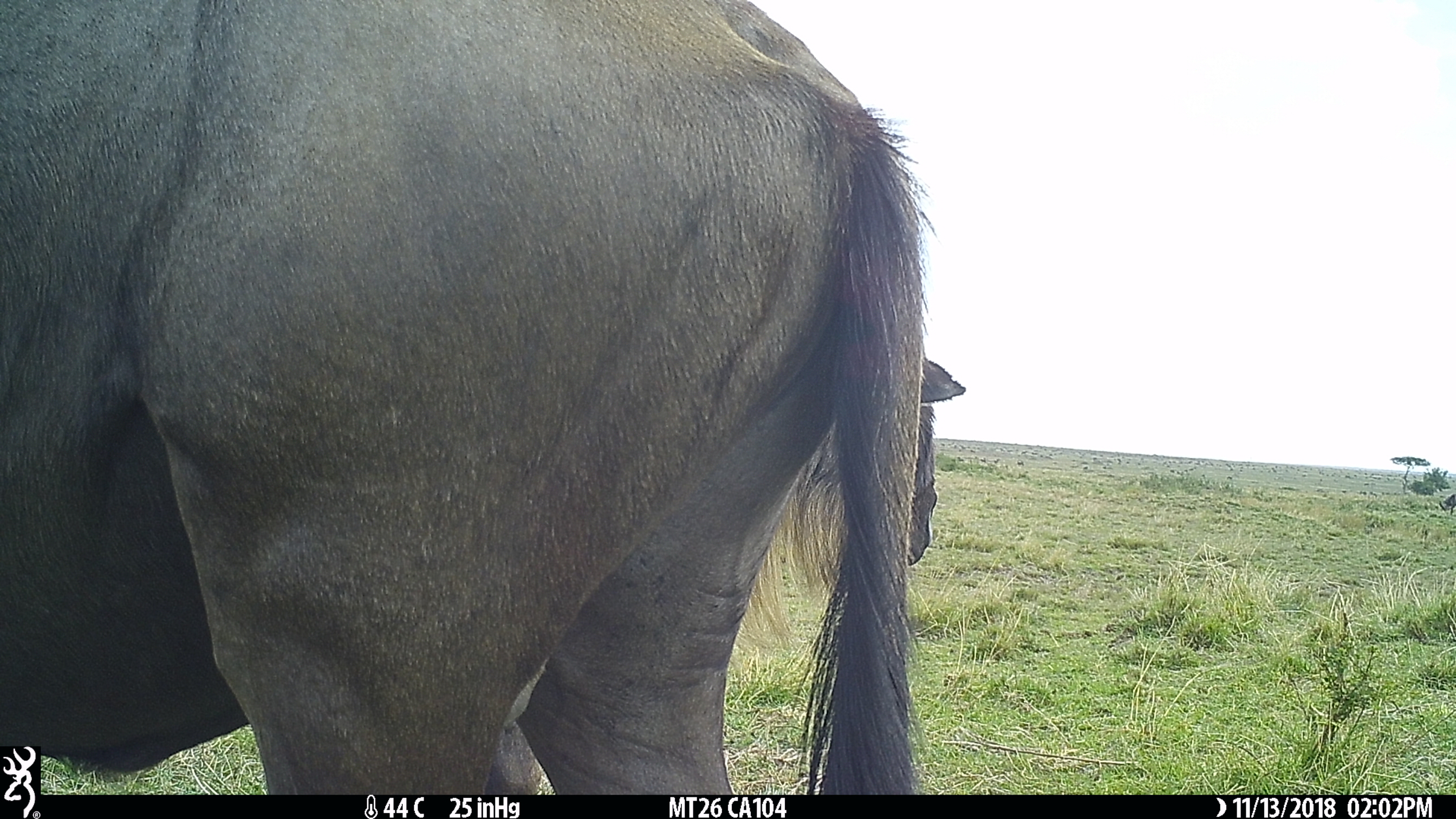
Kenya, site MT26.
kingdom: Animalia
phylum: Chordata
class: Mammalia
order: Artiodactyla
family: Bovidae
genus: Connochaetes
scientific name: Connochaetes taurinus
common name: blue wildebeest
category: wildebeest